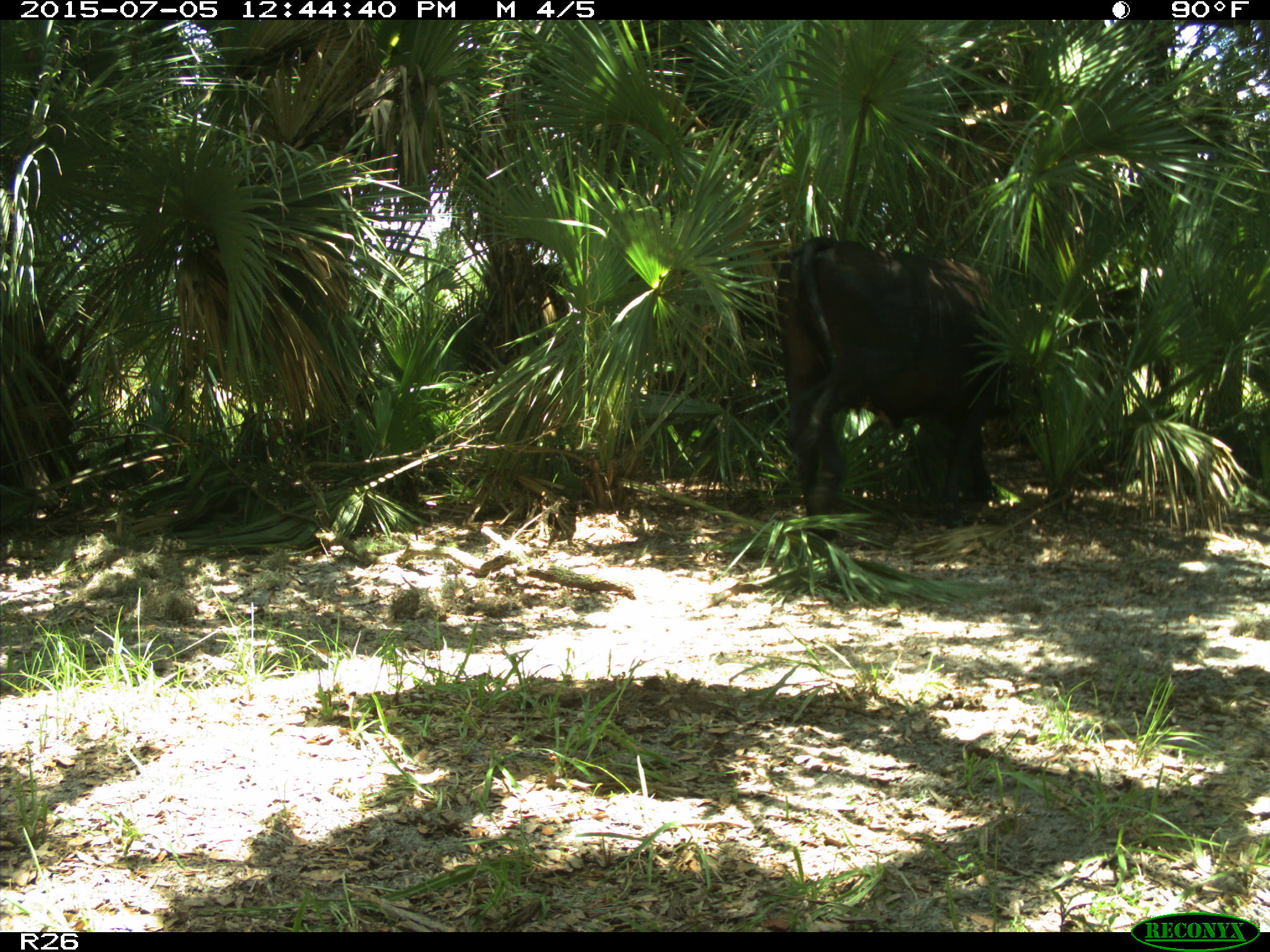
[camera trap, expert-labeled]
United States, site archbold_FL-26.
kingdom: Animalia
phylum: Chordata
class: Mammalia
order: Artiodactyla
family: Bovidae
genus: Bos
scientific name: Bos taurus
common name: domestic cow